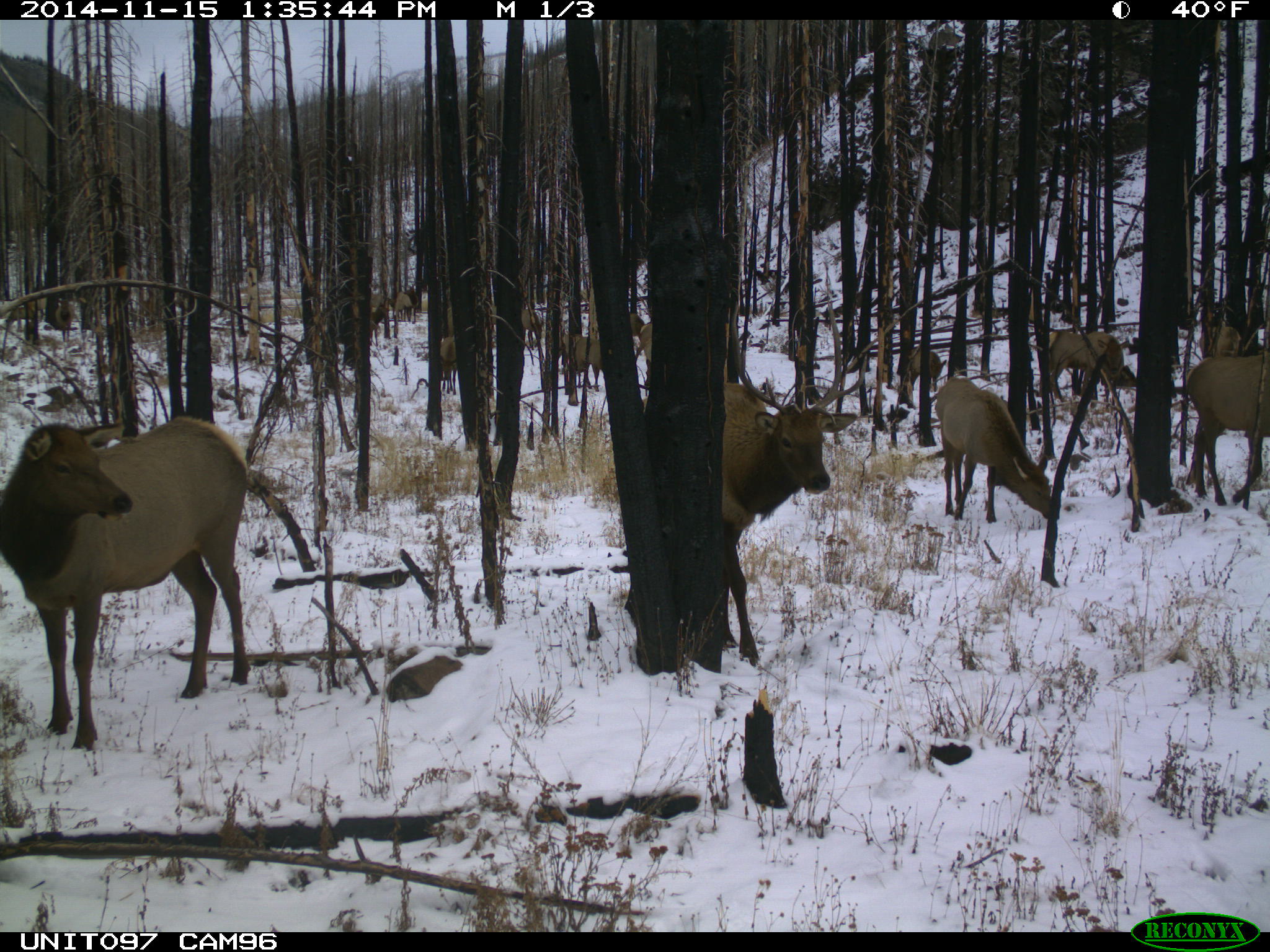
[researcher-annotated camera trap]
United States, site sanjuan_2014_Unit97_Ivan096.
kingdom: Animalia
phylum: Chordata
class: Mammalia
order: Artiodactyla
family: Cervidae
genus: Cervus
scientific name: Cervus elaphus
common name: red deer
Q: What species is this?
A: Cervus elaphus (red deer).